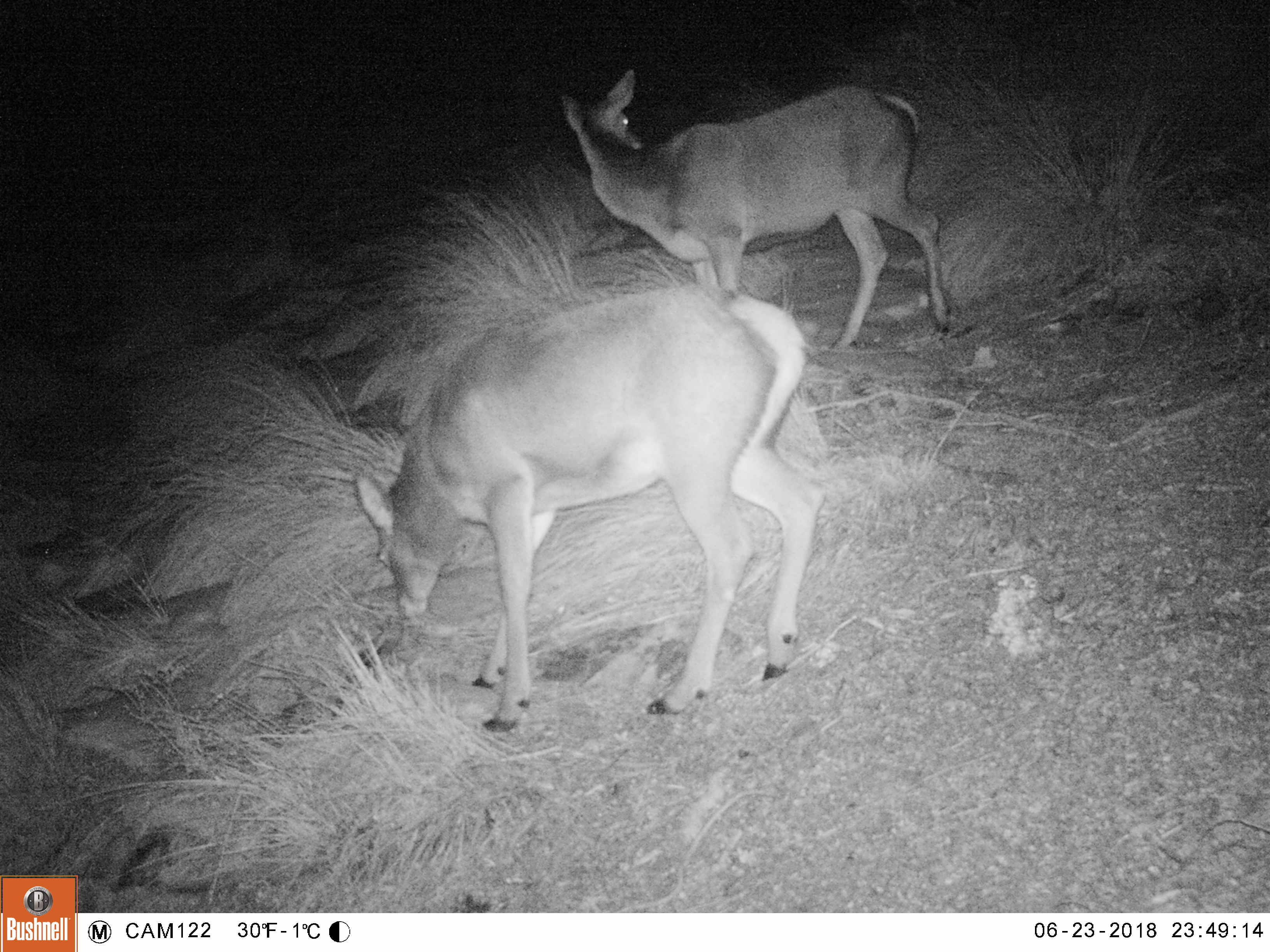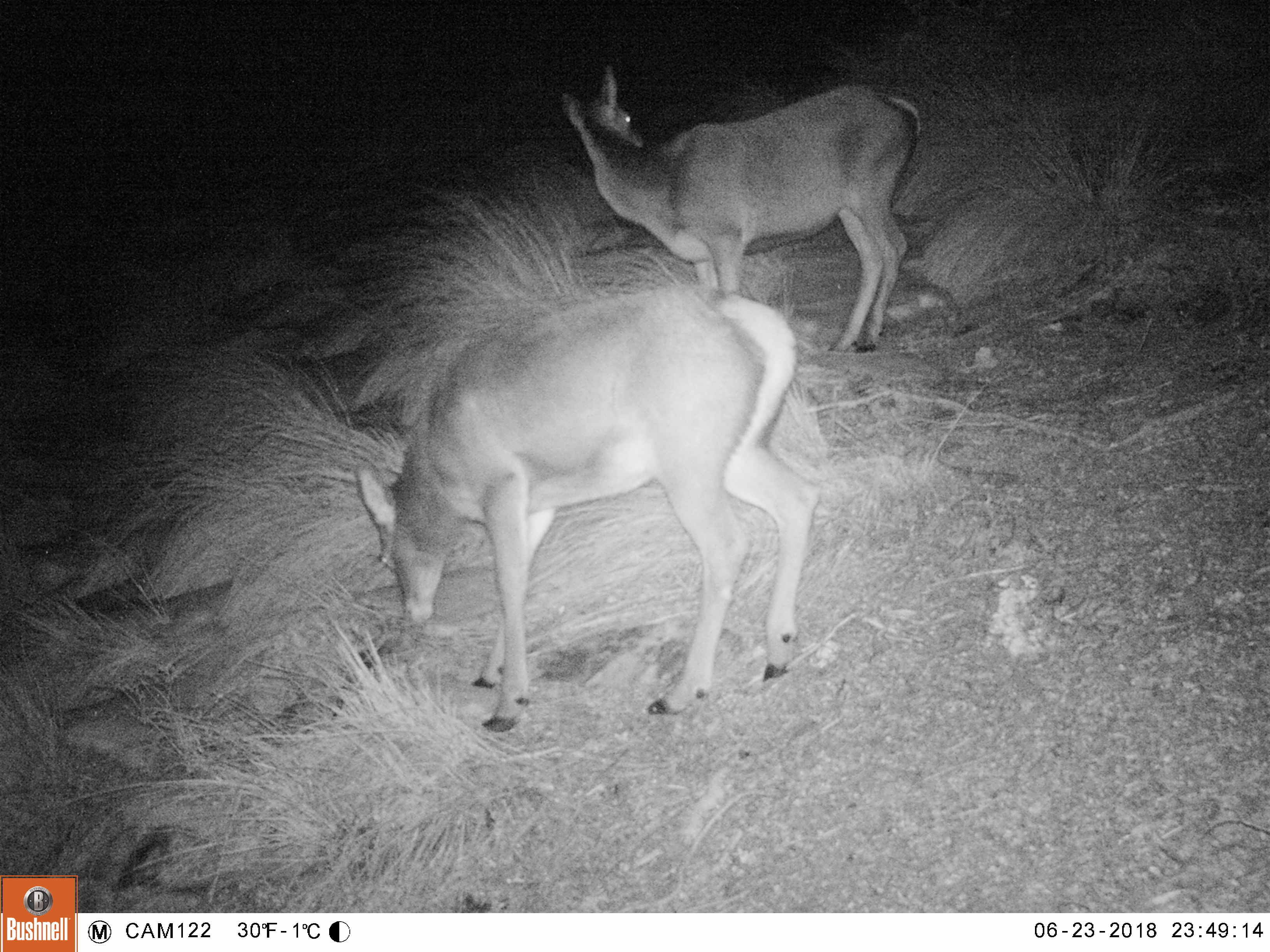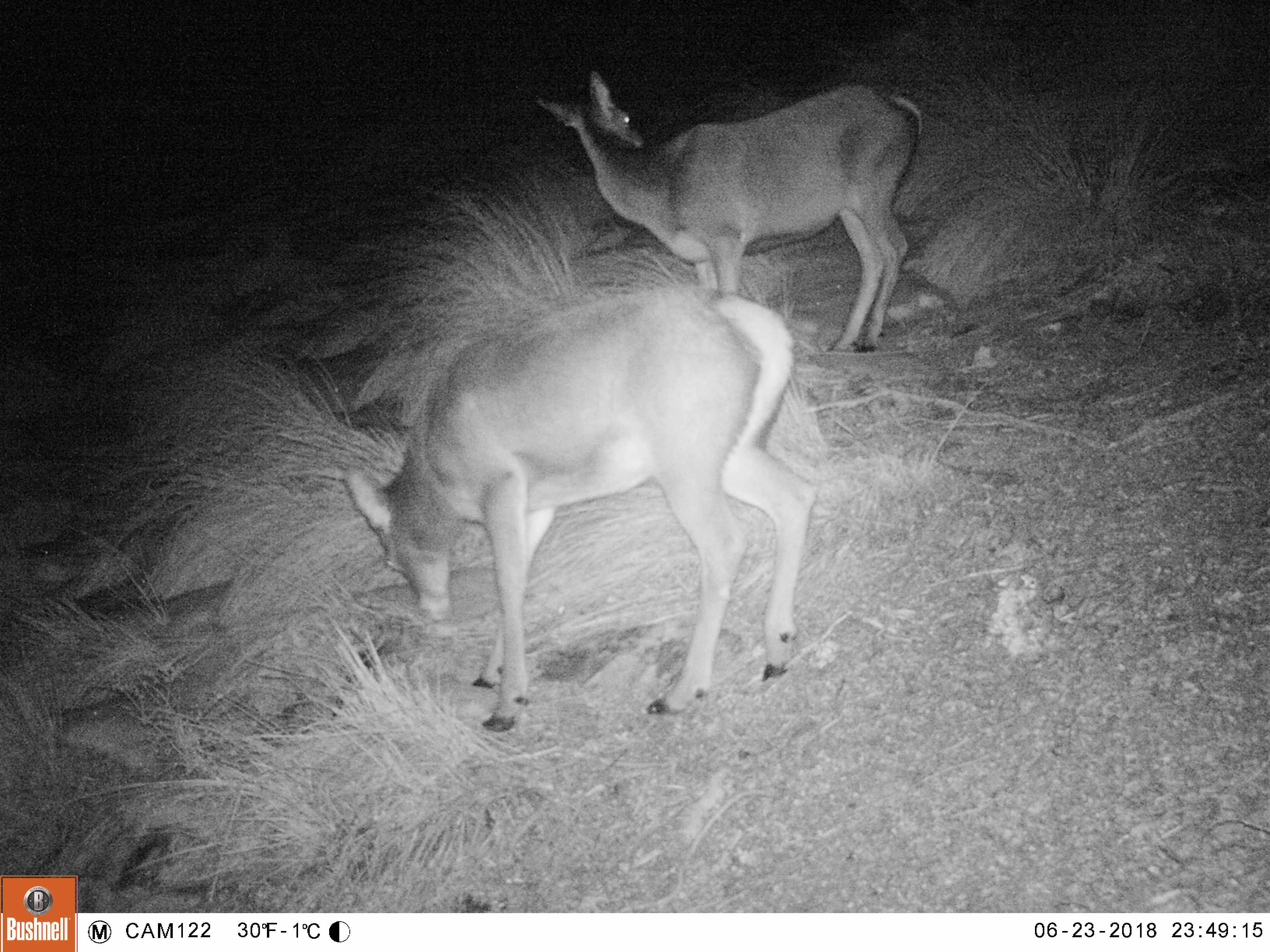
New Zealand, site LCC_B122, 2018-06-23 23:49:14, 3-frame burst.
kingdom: Animalia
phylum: Chordata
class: Mammalia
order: Artiodactyla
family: Cervidae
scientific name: Cervidae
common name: deer